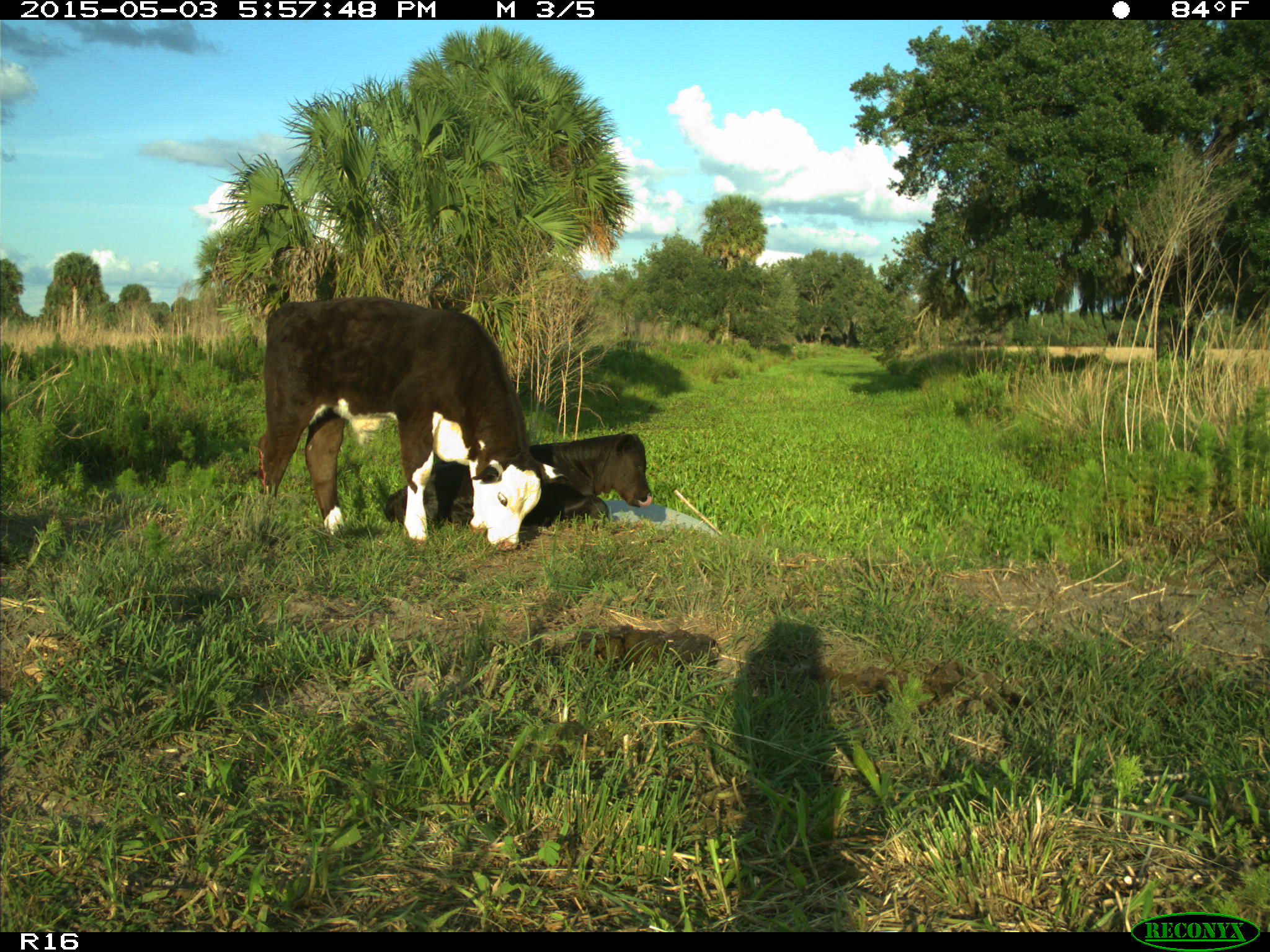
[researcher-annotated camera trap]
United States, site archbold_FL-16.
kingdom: Animalia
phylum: Chordata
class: Mammalia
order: Artiodactyla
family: Bovidae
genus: Bos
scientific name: Bos taurus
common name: domestic cow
Bos taurus (domestic cow).